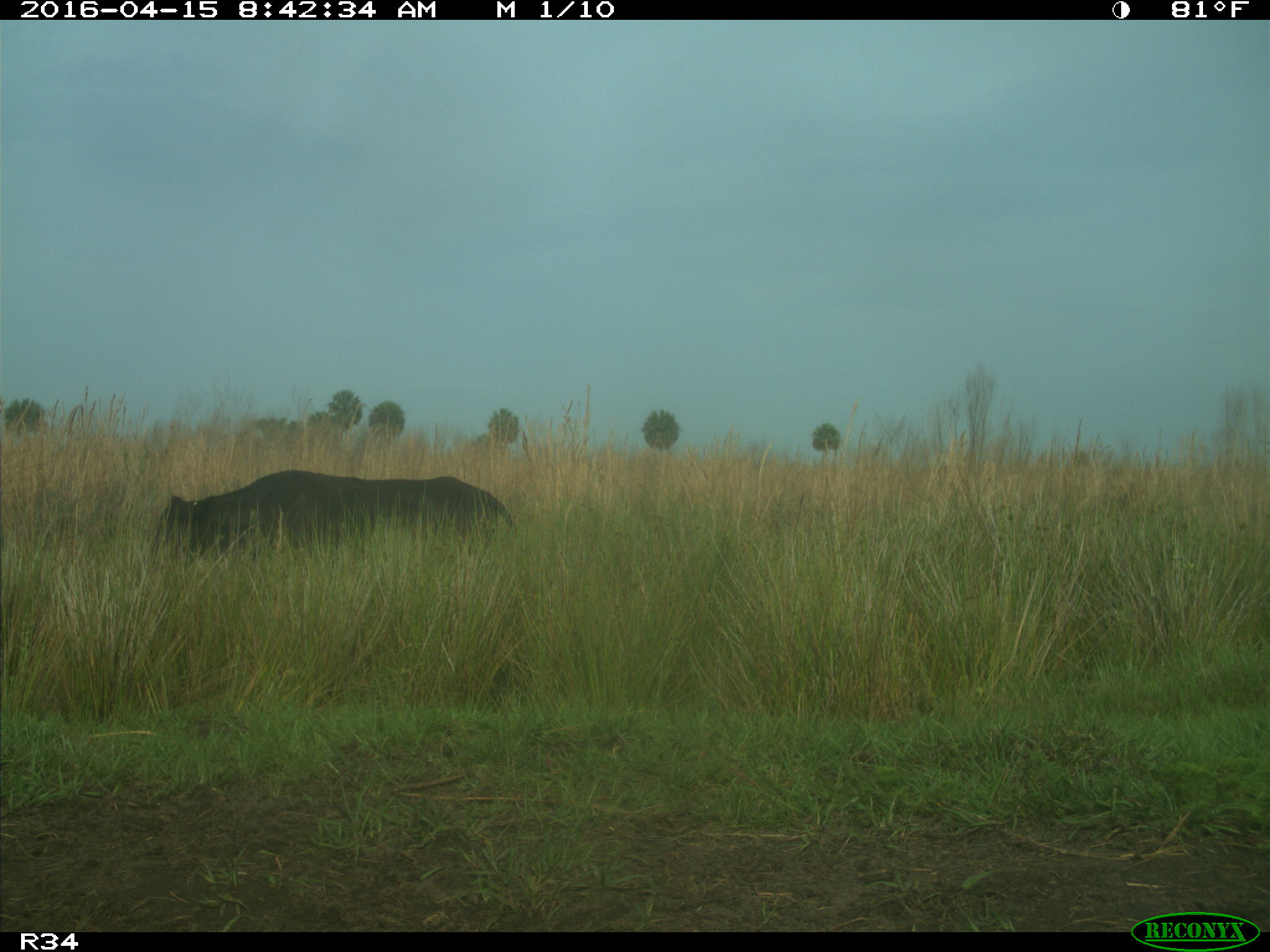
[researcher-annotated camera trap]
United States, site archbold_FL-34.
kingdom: Animalia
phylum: Chordata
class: Mammalia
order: Artiodactyla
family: Bovidae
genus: Bos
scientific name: Bos taurus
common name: domestic cow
Bos taurus (domestic cow).